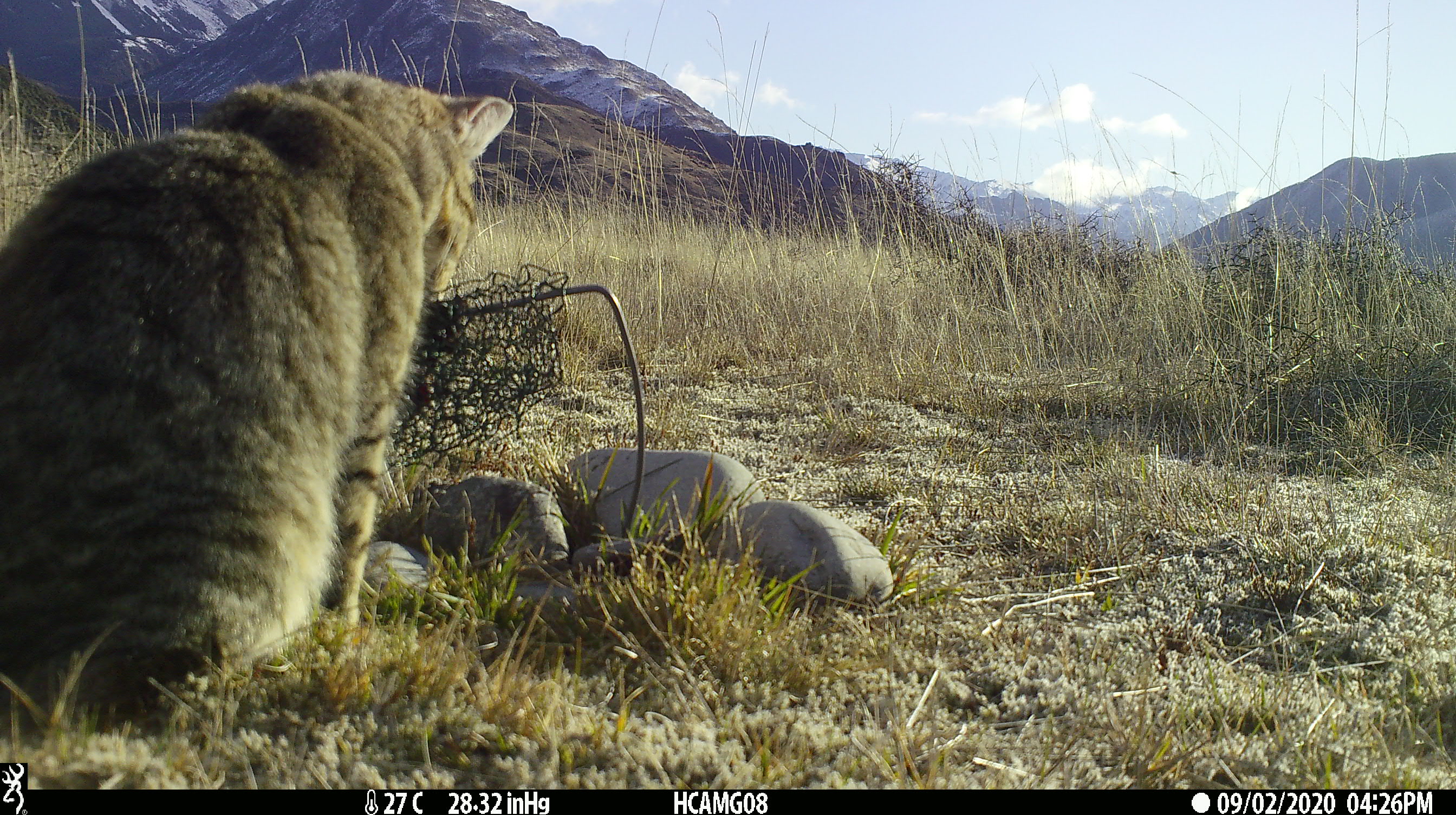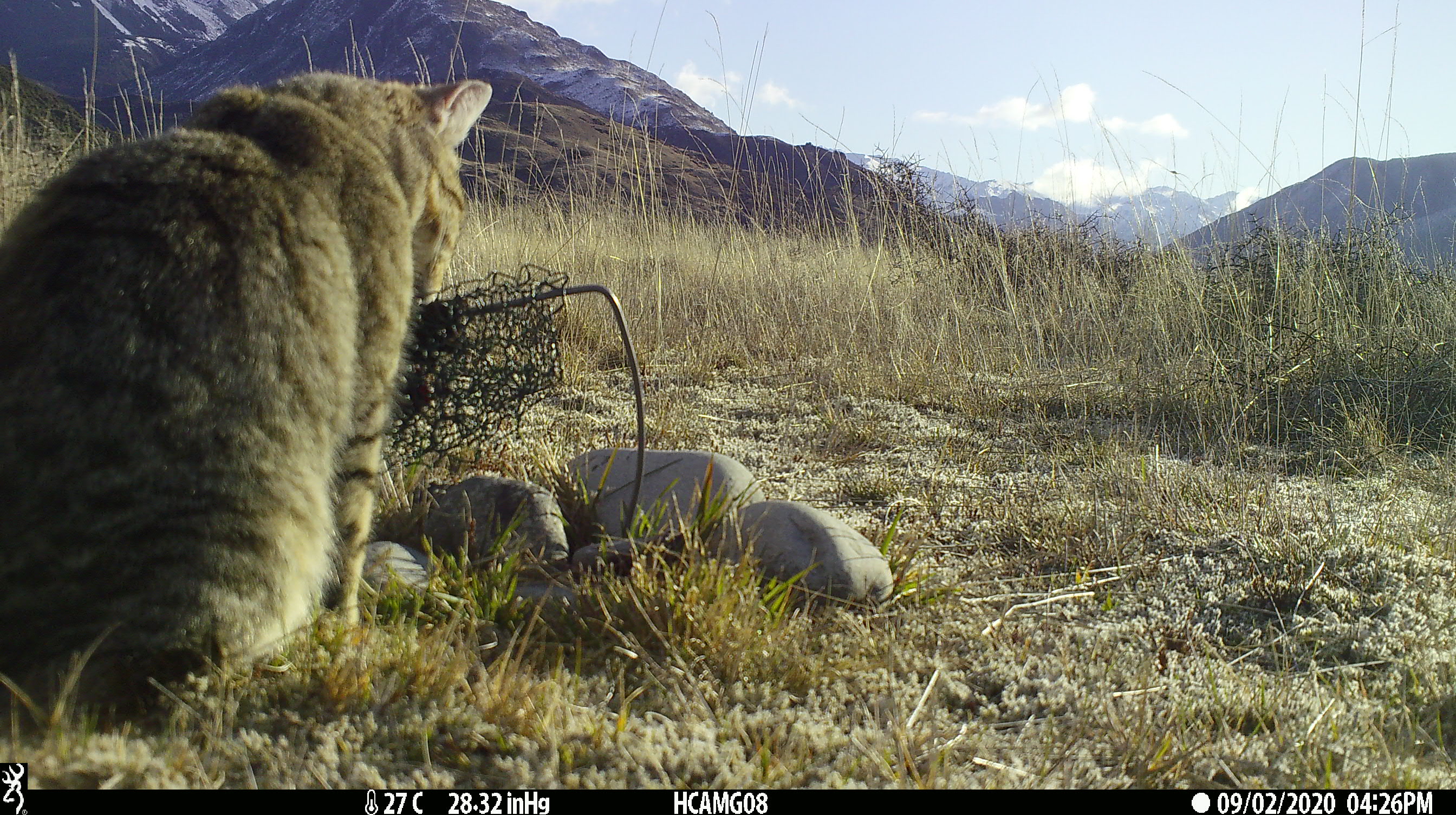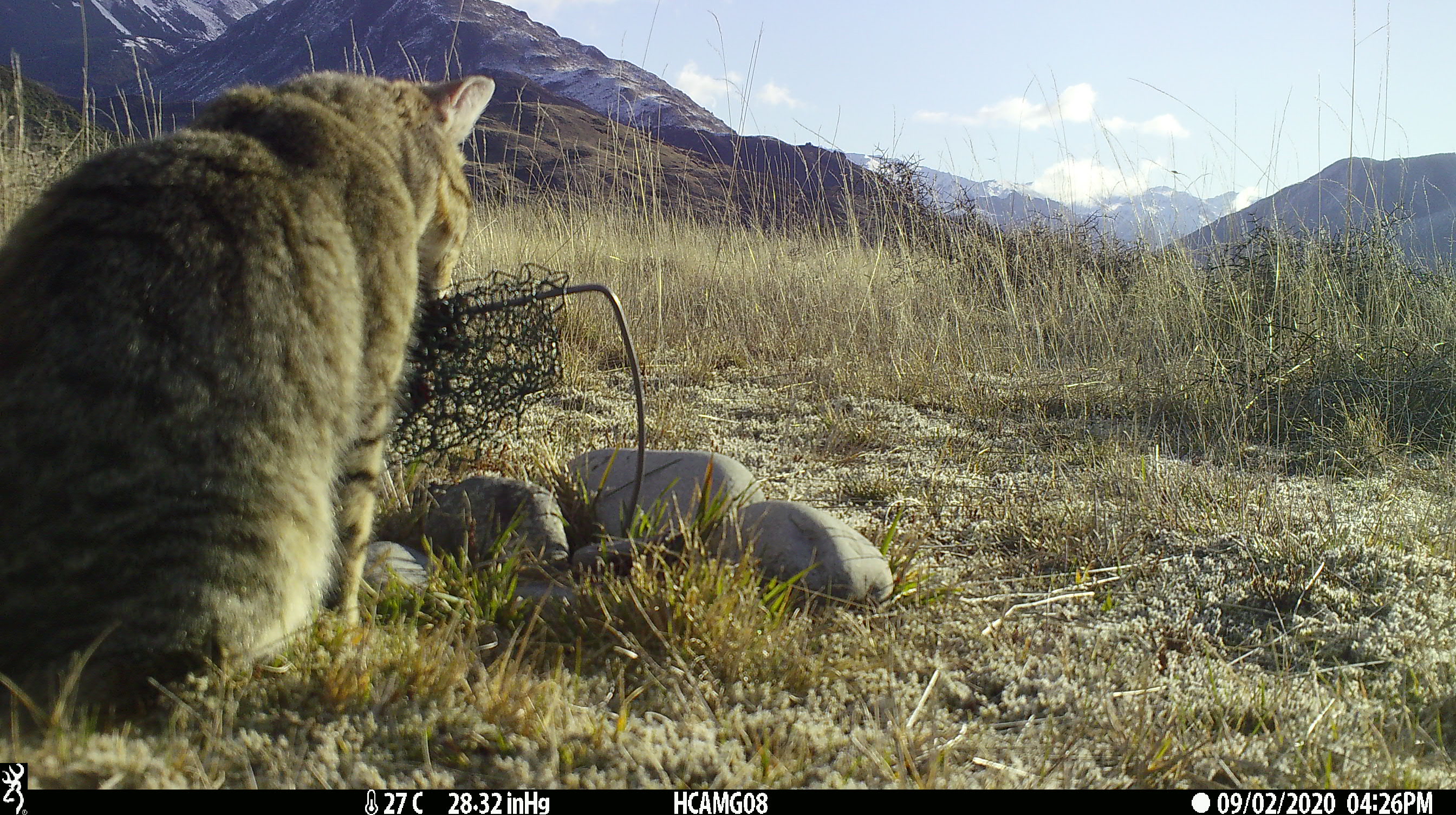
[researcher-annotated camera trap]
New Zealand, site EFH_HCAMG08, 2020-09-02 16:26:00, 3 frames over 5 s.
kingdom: Animalia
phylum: Chordata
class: Mammalia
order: Carnivora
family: Felidae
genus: Felis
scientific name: Felis catus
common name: domestic cat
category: cat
Cat (domestic cat) (Felis catus).